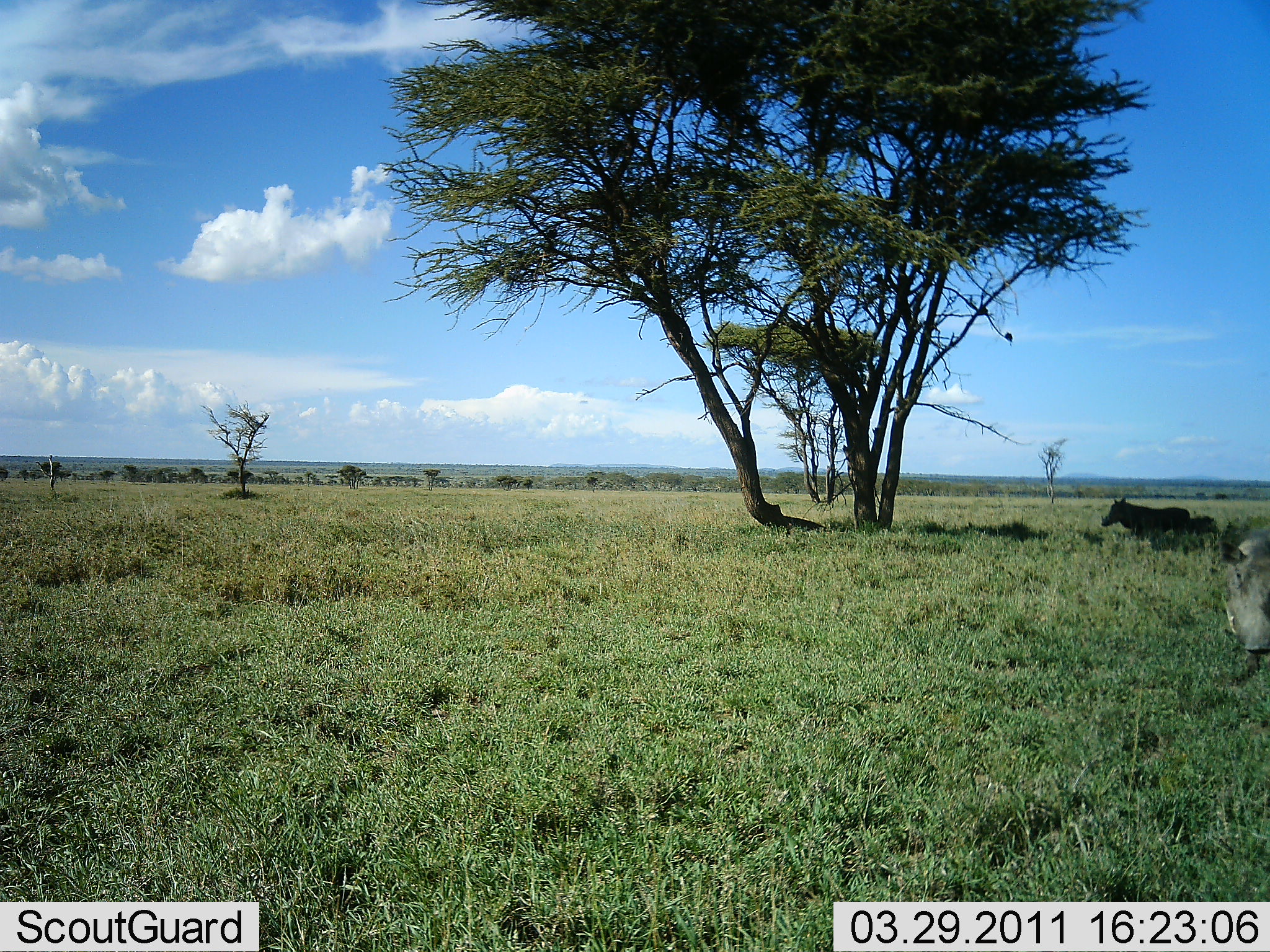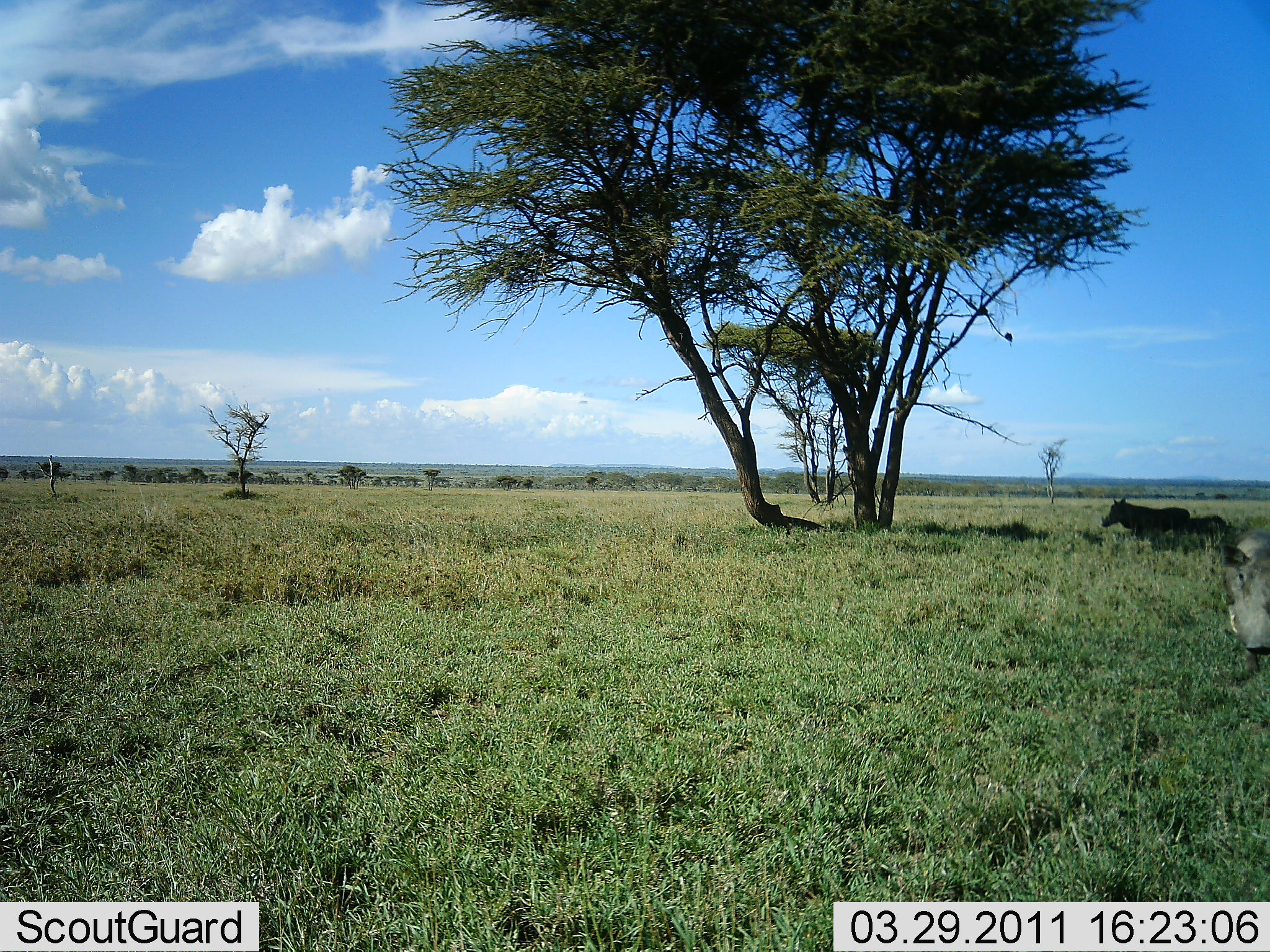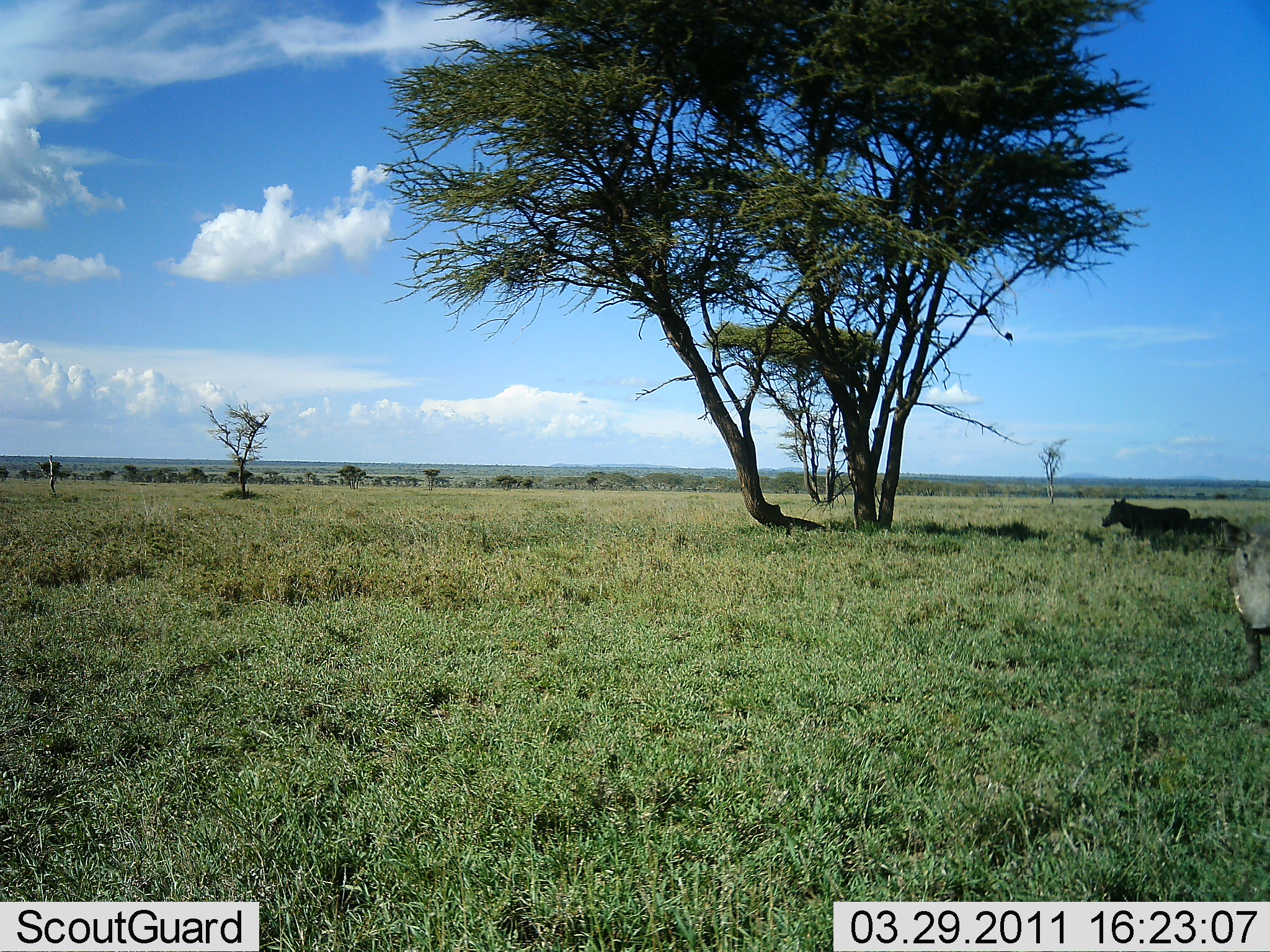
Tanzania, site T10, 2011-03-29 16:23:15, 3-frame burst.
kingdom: Animalia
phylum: Chordata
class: Mammalia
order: Artiodactyla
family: Suidae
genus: Phacochoerus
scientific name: Phacochoerus africanus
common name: warthog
Warthog (Phacochoerus africanus), count 2. Behavior (volunteer vote fractions): standing 67%, resting 50%, moving 33%, interacting 0%. Young present (vote fraction): 8%. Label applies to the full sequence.